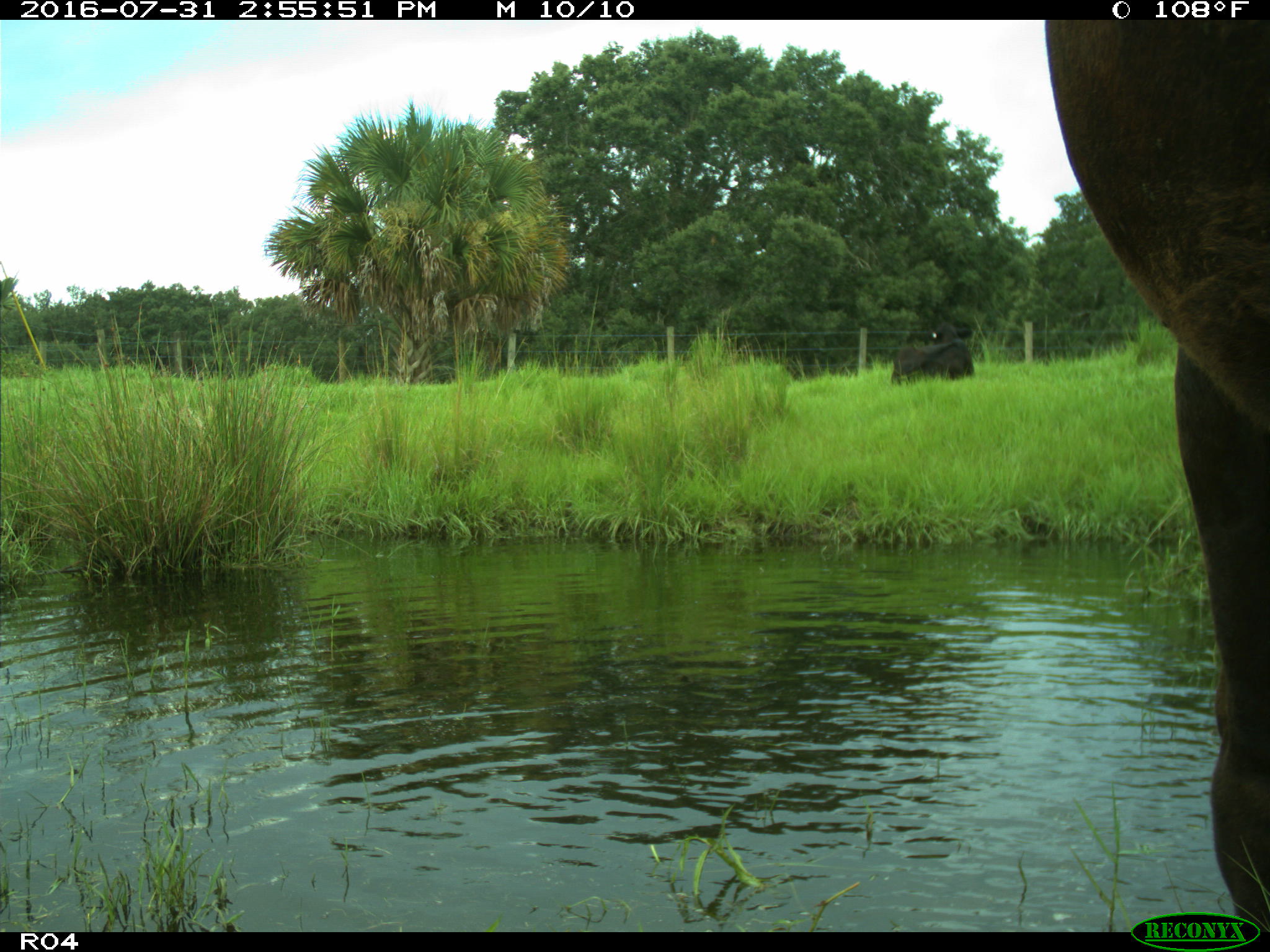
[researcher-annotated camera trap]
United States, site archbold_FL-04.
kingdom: Animalia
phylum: Chordata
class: Mammalia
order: Artiodactyla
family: Bovidae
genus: Bos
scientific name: Bos taurus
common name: domestic cow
Bos taurus (domestic cow).